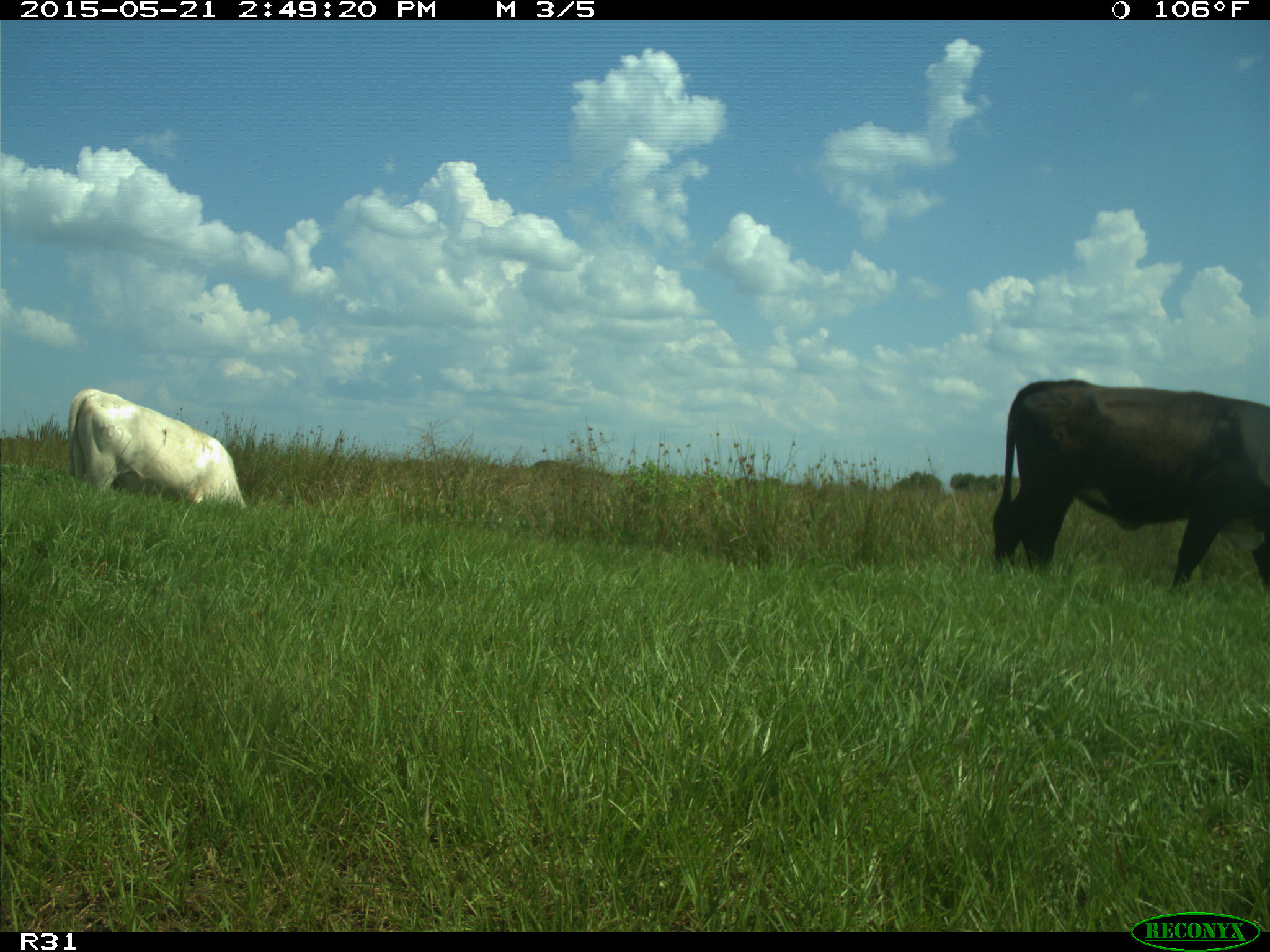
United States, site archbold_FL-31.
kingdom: Animalia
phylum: Chordata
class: Mammalia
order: Artiodactyla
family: Bovidae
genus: Bos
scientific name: Bos taurus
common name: domestic cow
Bos taurus (domestic cow).